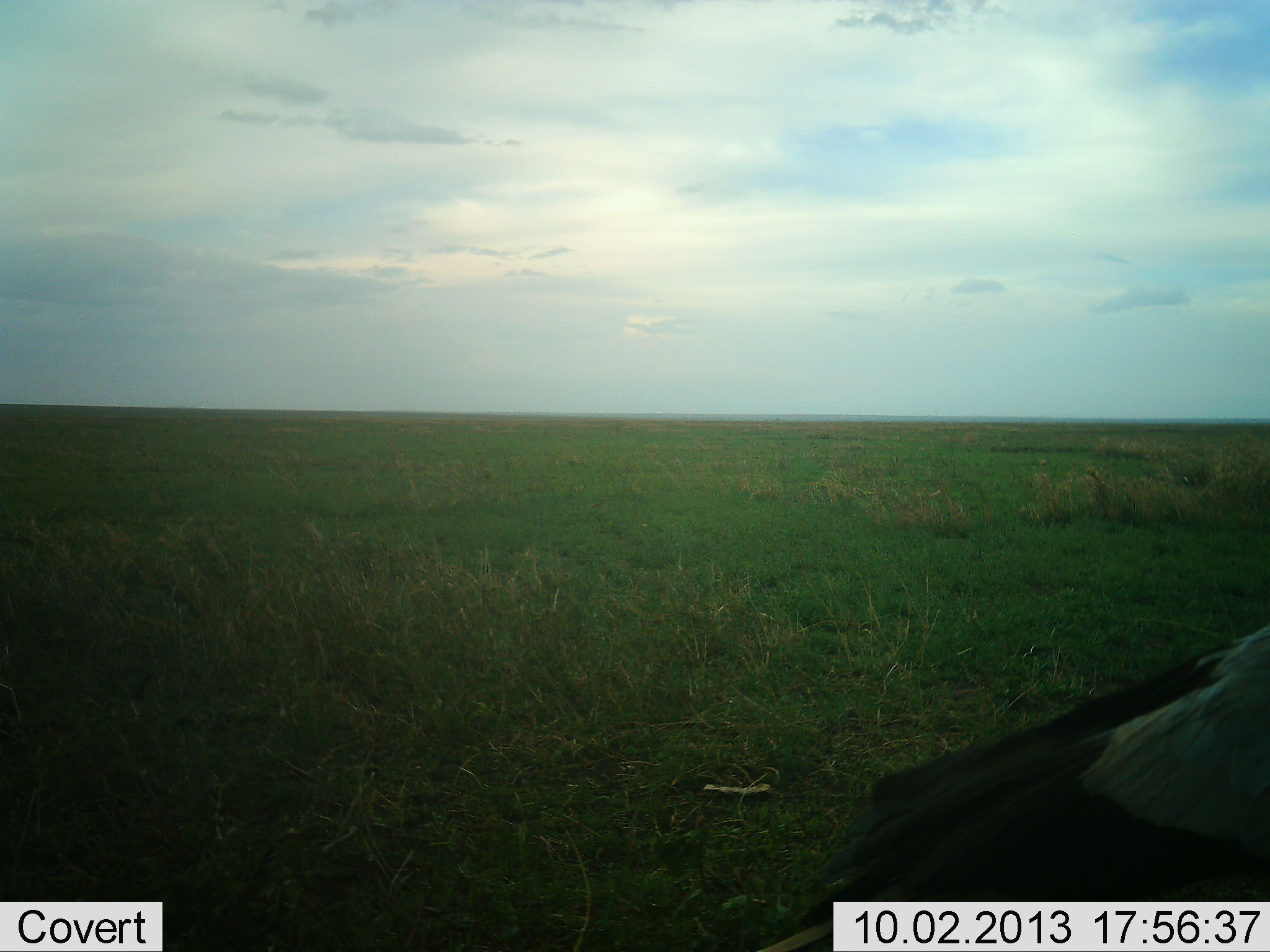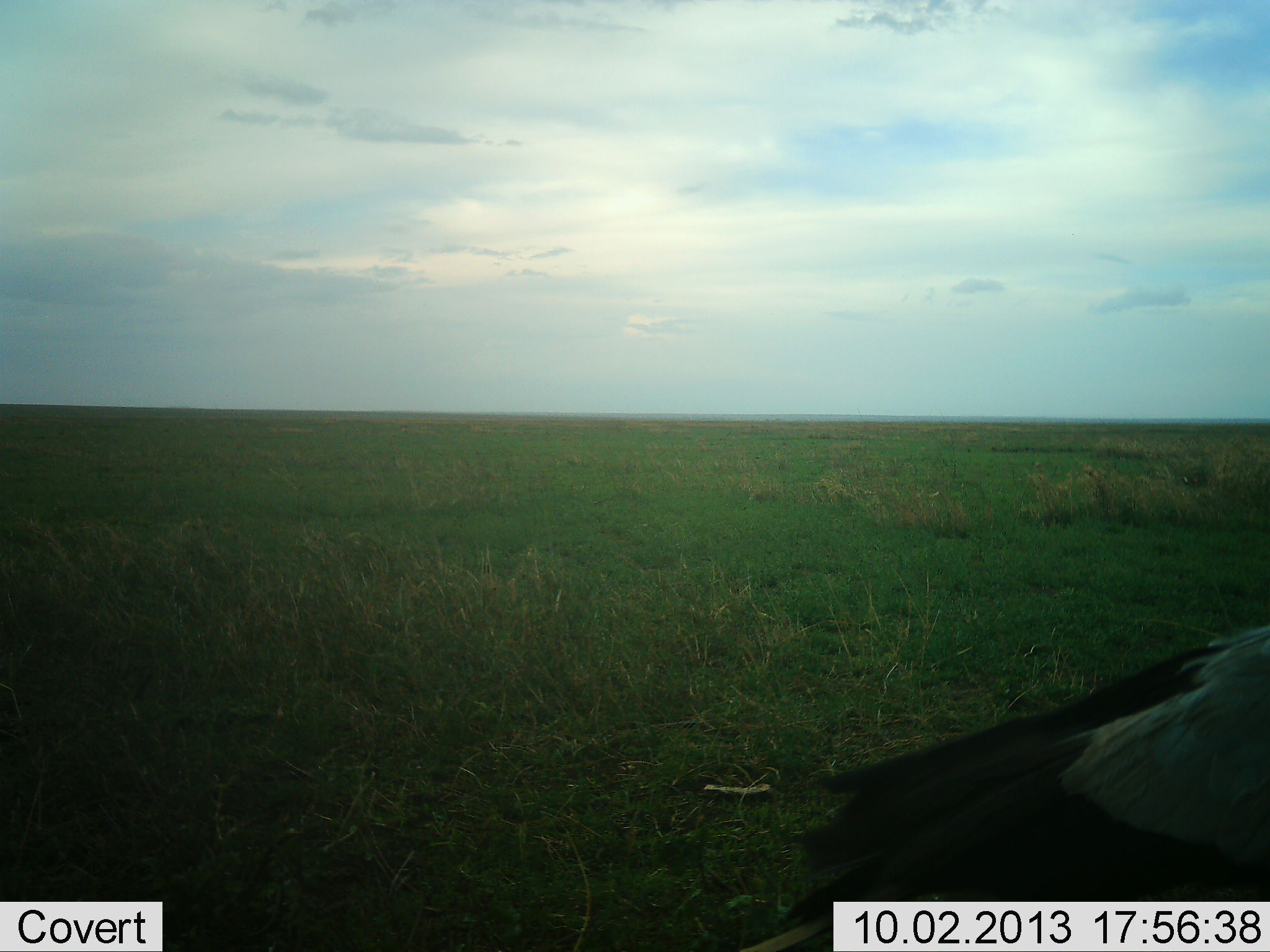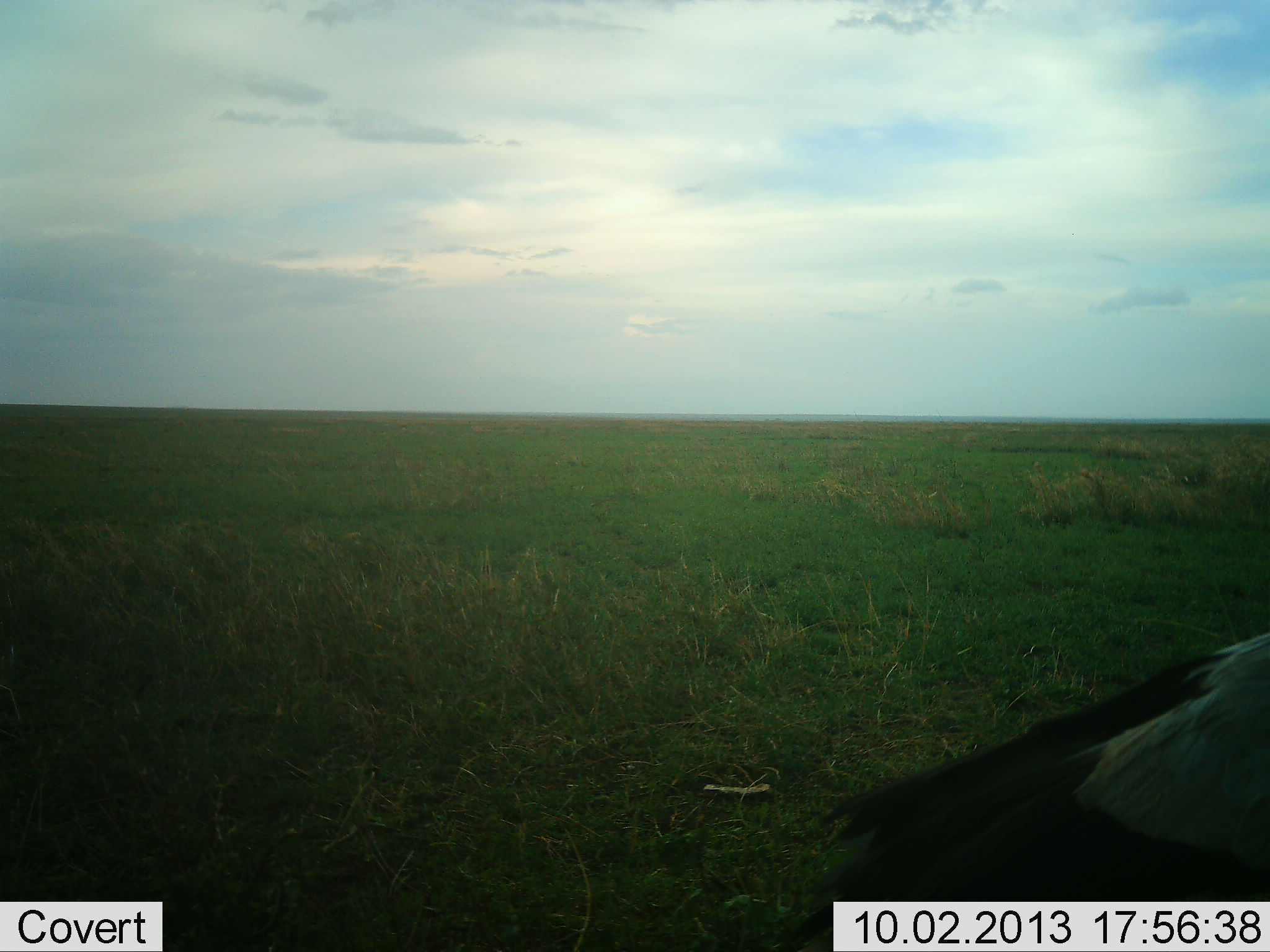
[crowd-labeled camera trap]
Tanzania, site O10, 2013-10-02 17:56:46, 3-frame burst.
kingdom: Animalia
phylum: Chordata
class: Aves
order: Accipitriformes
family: Sagittariidae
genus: Sagittarius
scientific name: Sagittarius serpentarius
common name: secretary bird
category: secretarybird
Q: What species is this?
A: Secretarybird (secretary bird) (Sagittarius serpentarius).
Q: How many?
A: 1.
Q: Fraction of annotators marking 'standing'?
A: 90%.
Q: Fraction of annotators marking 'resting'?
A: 10%.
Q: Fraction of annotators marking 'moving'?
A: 0%.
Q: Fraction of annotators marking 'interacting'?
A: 0%.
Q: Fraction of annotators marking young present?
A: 0%.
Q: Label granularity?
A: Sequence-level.